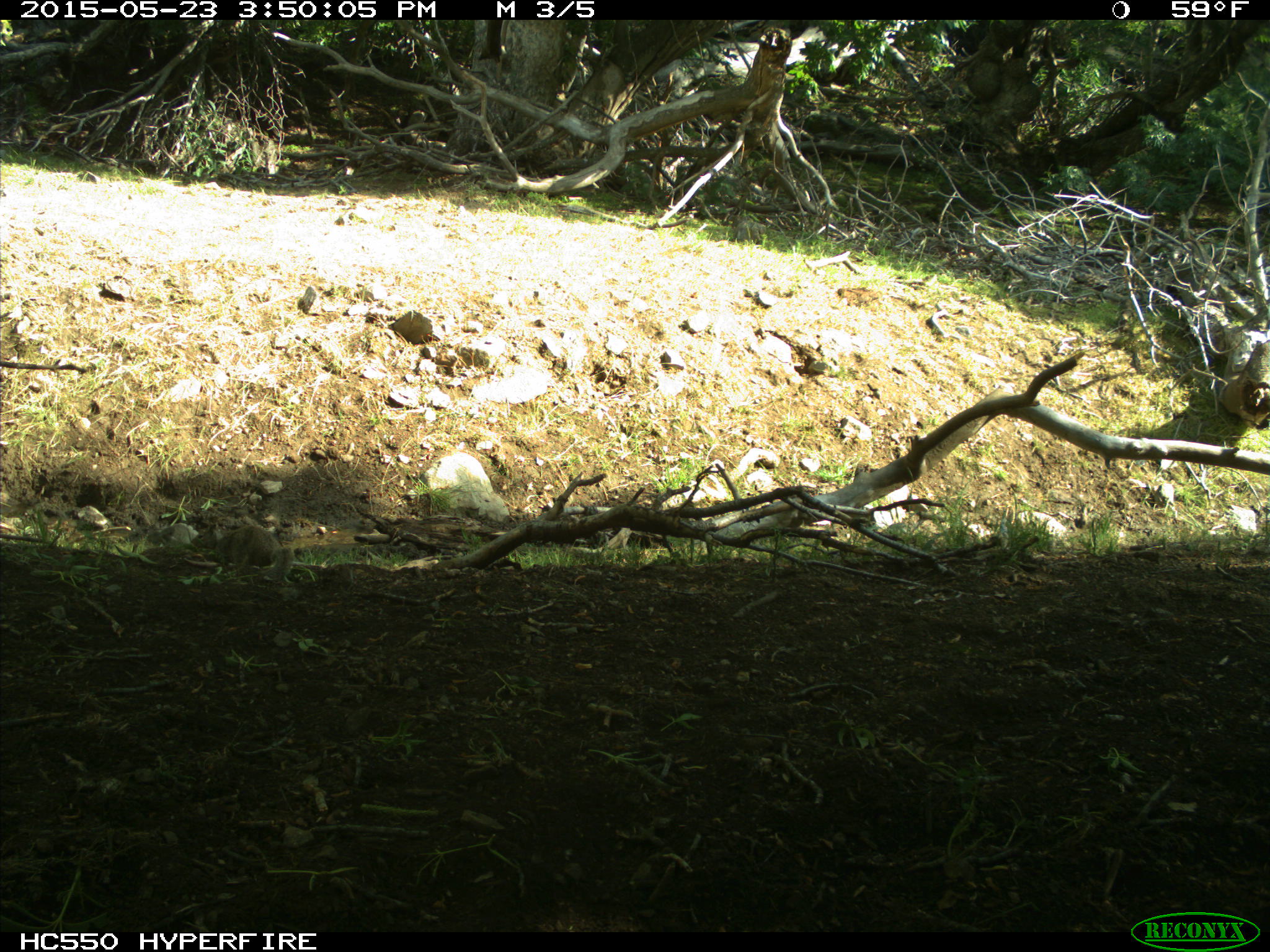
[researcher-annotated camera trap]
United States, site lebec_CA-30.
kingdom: Animalia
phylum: Chordata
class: Mammalia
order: Rodentia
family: Sciuridae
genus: Otospermophilus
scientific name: Otospermophilus beecheyi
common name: california ground squirrel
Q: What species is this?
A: Otospermophilus beecheyi (california ground squirrel).